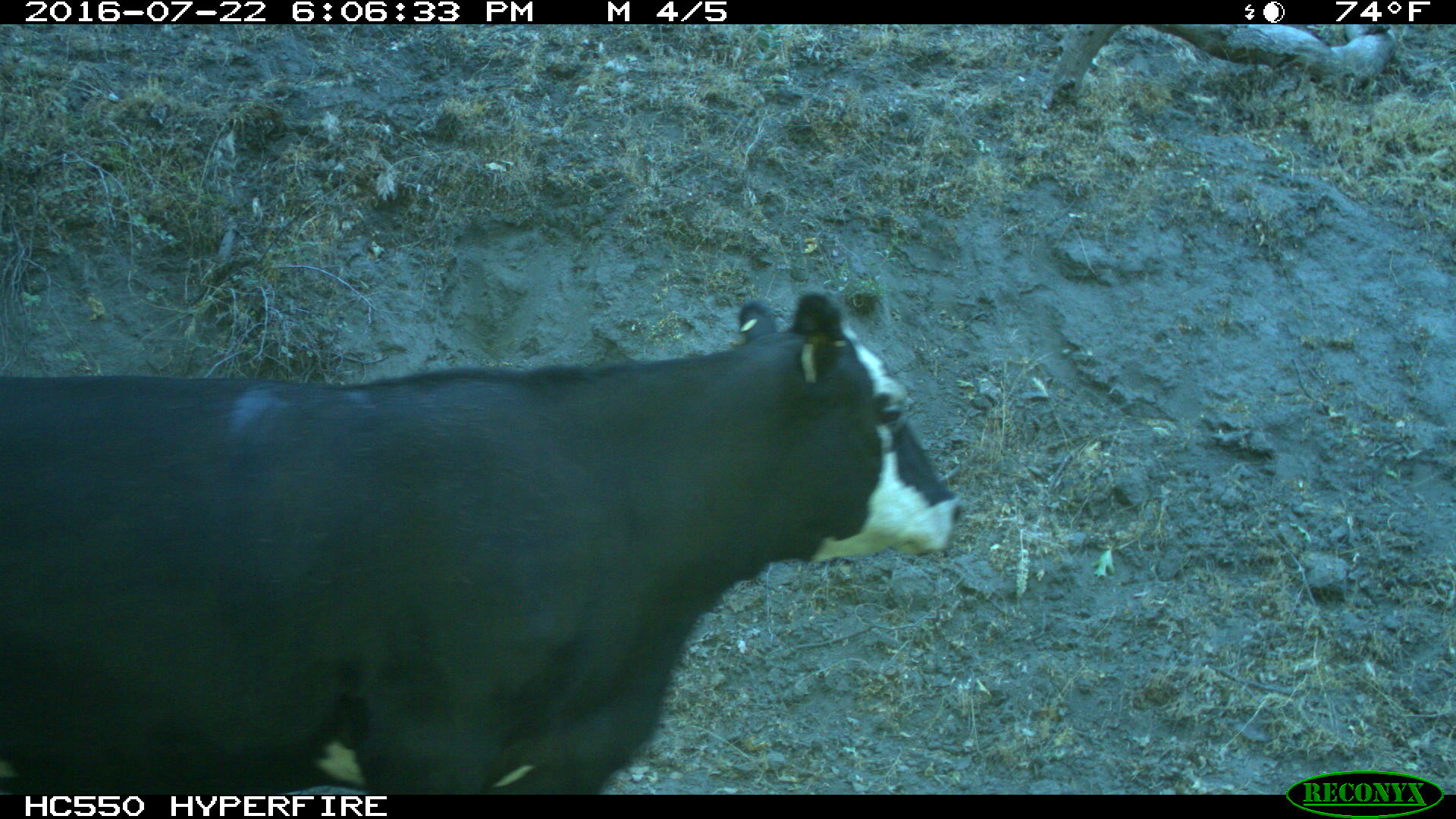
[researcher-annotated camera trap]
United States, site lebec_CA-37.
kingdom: Animalia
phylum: Chordata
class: Mammalia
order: Artiodactyla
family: Bovidae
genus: Bos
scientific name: Bos taurus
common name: domestic cow